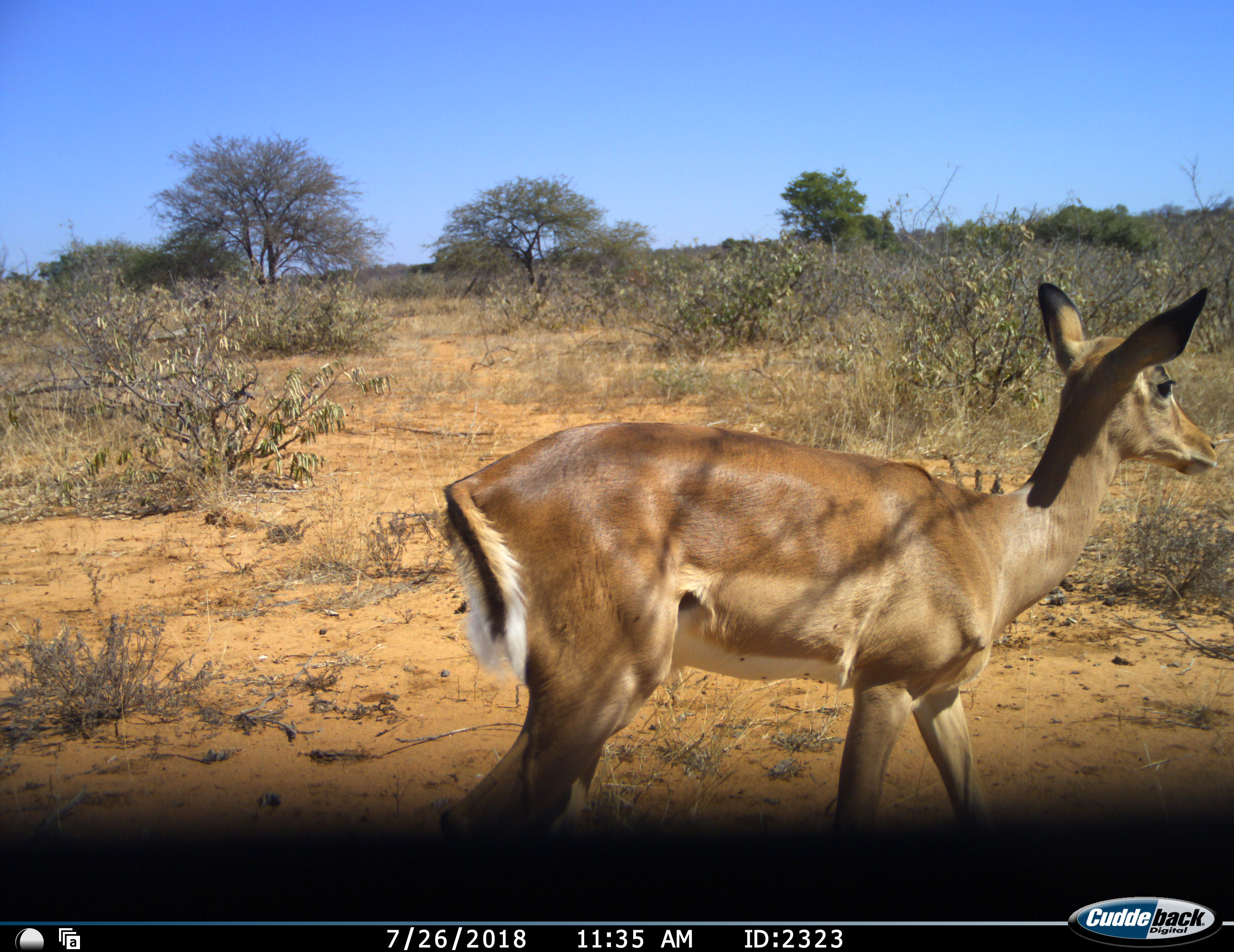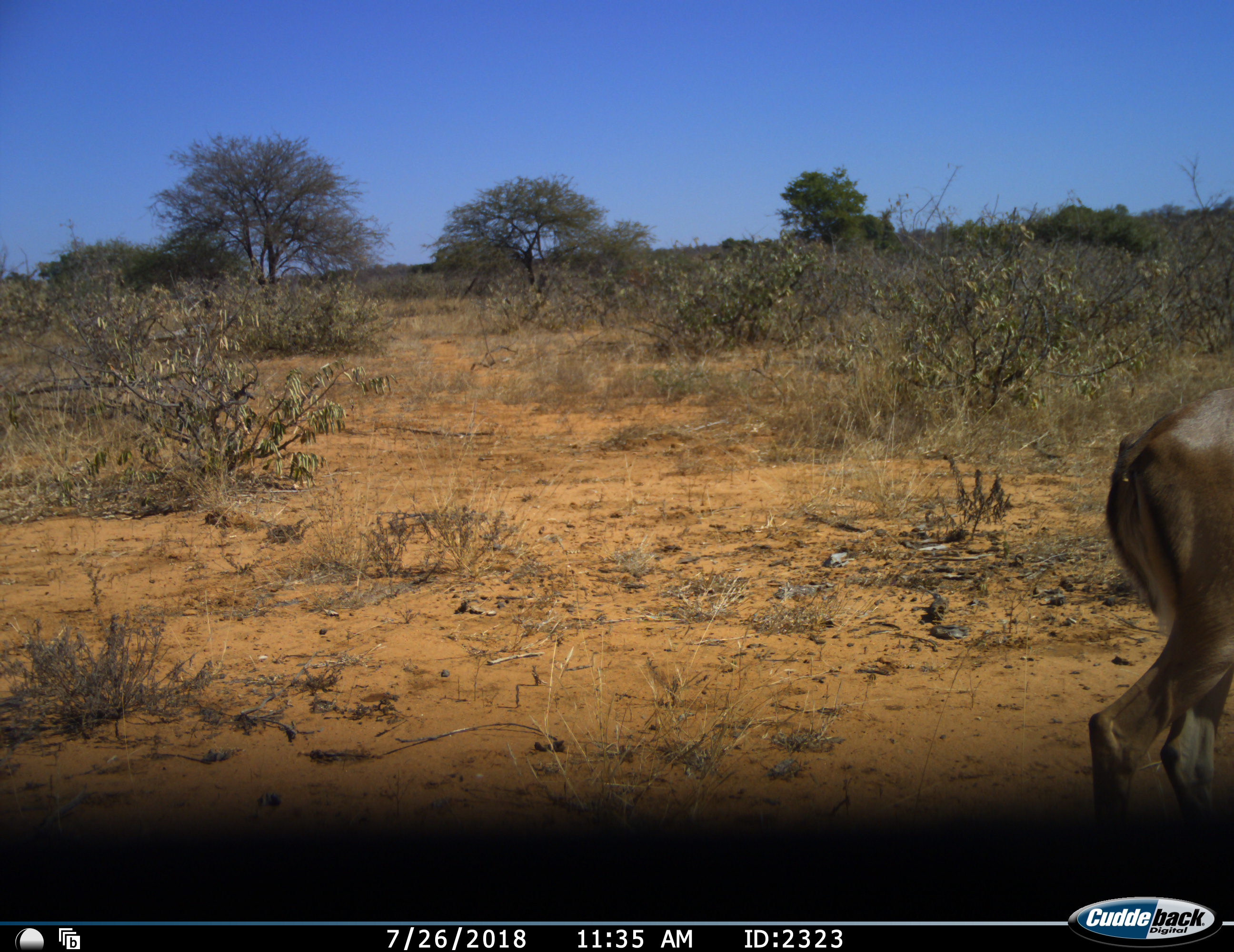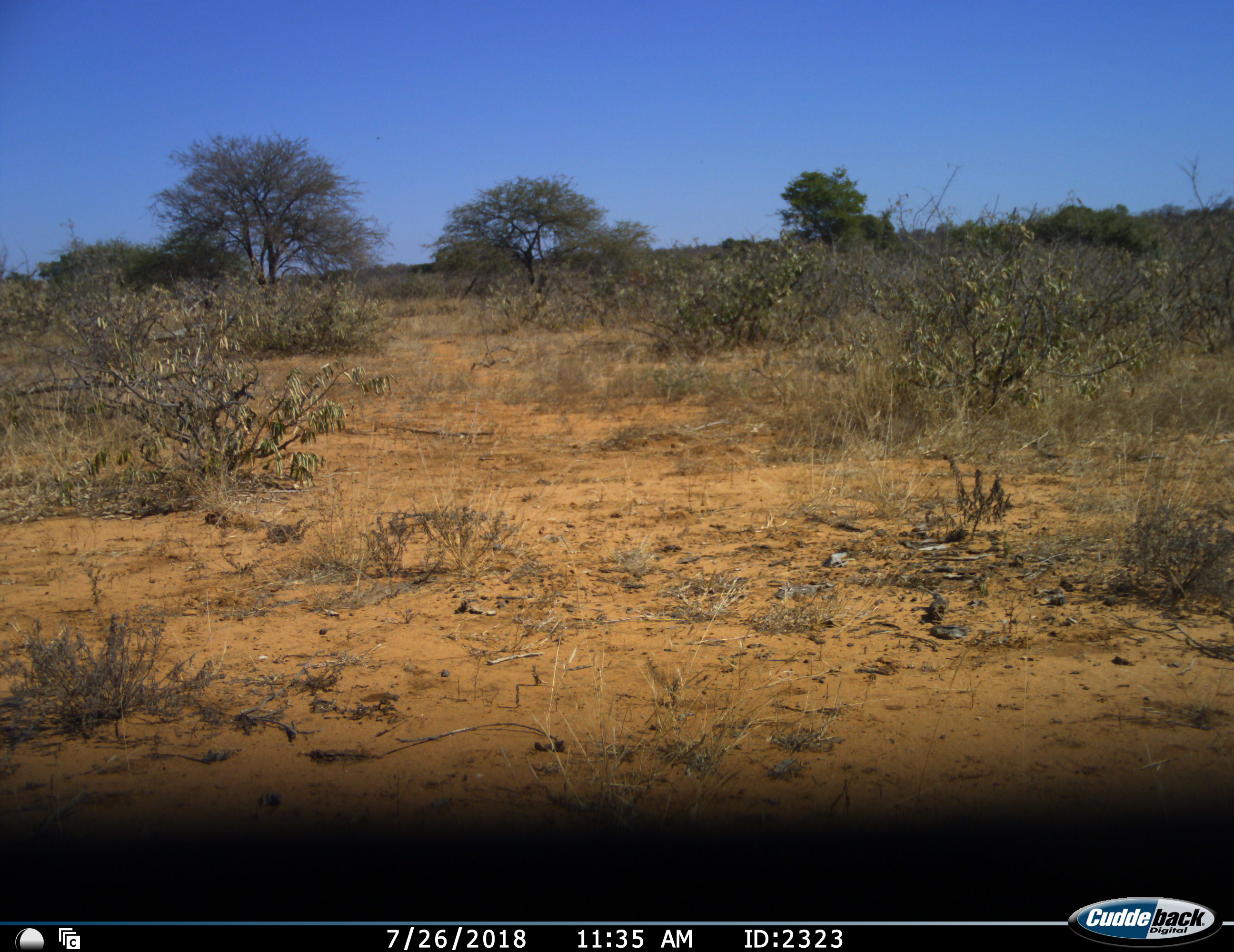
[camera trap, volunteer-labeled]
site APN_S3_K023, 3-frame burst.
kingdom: Animalia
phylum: Chordata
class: Mammalia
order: Artiodactyla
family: Bovidae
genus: Aepyceros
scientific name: Aepyceros melampus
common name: impala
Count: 1.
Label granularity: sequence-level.